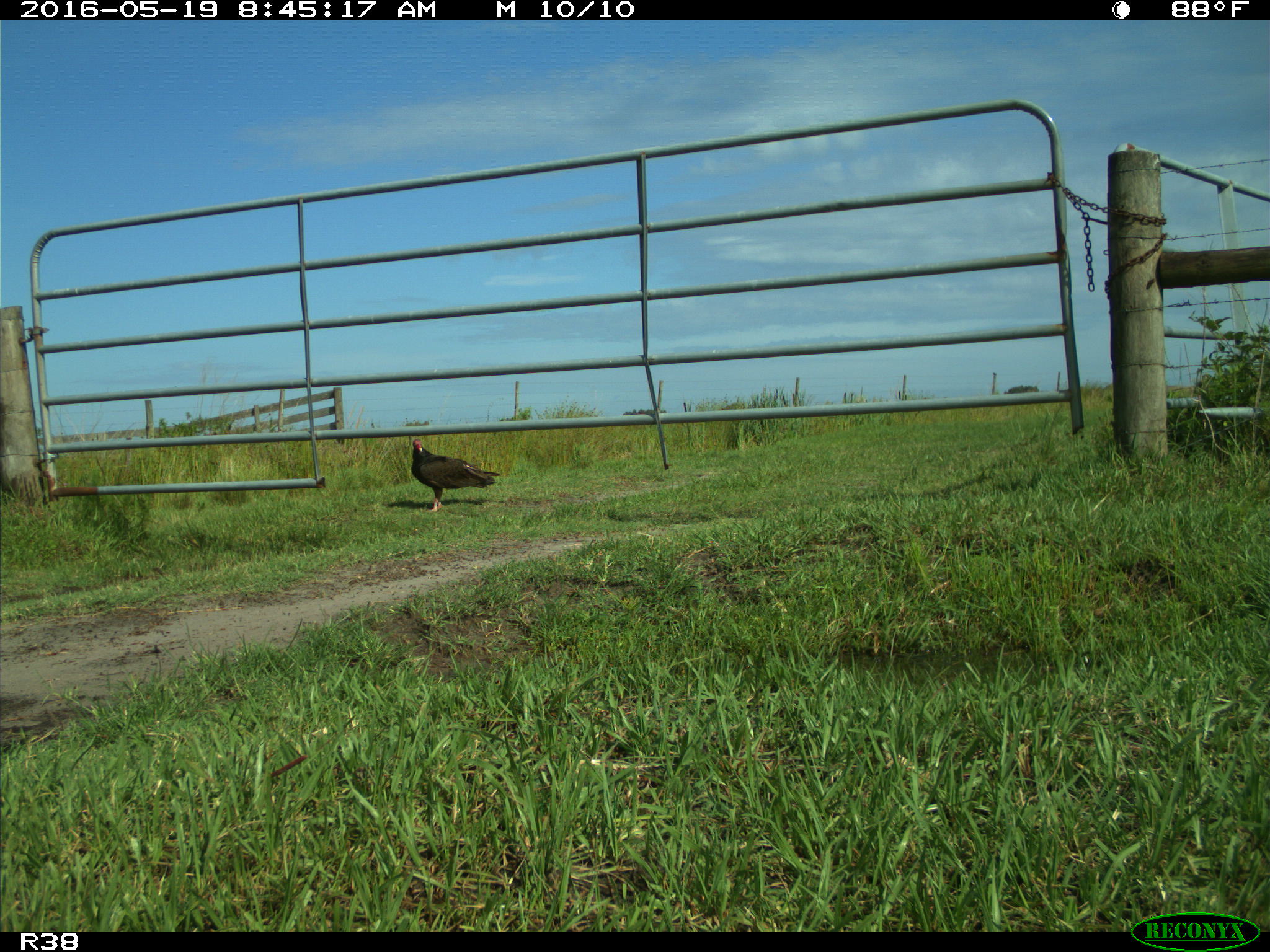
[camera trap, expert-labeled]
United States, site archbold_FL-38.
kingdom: Animalia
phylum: Chordata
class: Aves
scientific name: Aves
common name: birds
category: unidentified bird